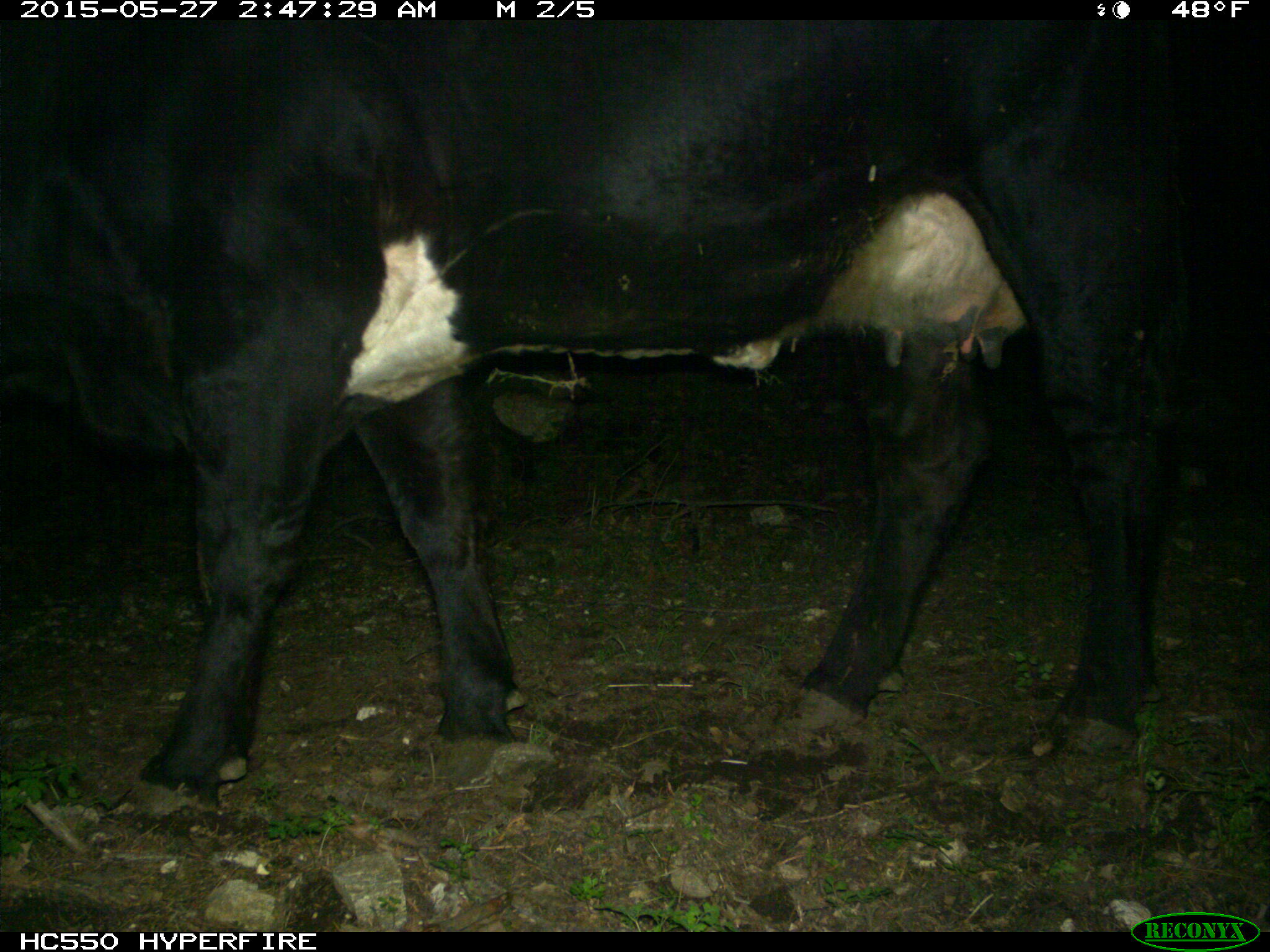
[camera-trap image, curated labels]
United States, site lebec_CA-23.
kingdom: Animalia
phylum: Chordata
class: Mammalia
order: Artiodactyla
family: Bovidae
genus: Bos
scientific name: Bos taurus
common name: domestic cow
Bos taurus (domestic cow).